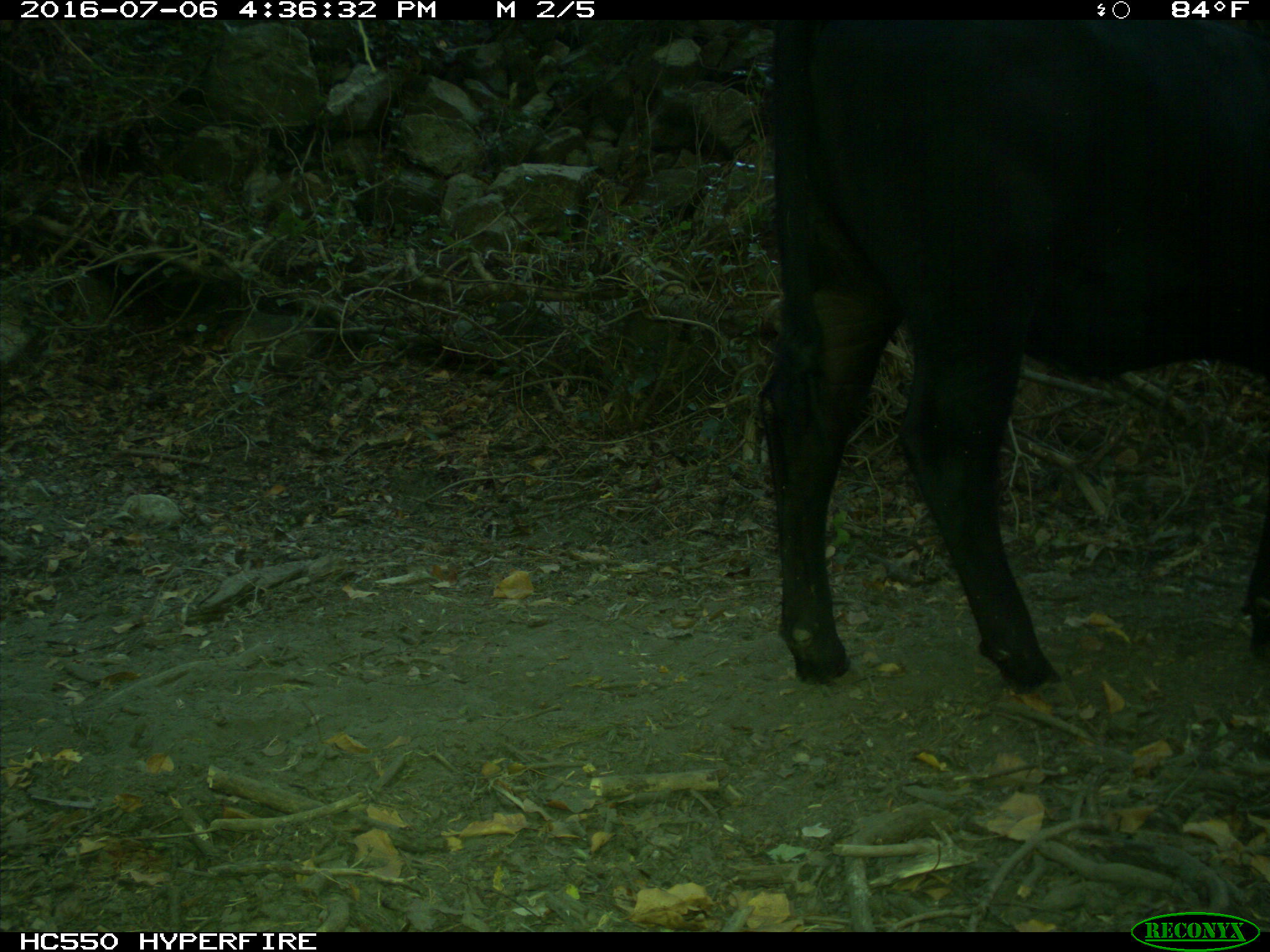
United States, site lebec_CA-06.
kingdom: Animalia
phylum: Chordata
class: Mammalia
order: Artiodactyla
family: Bovidae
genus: Bos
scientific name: Bos taurus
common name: domestic cow